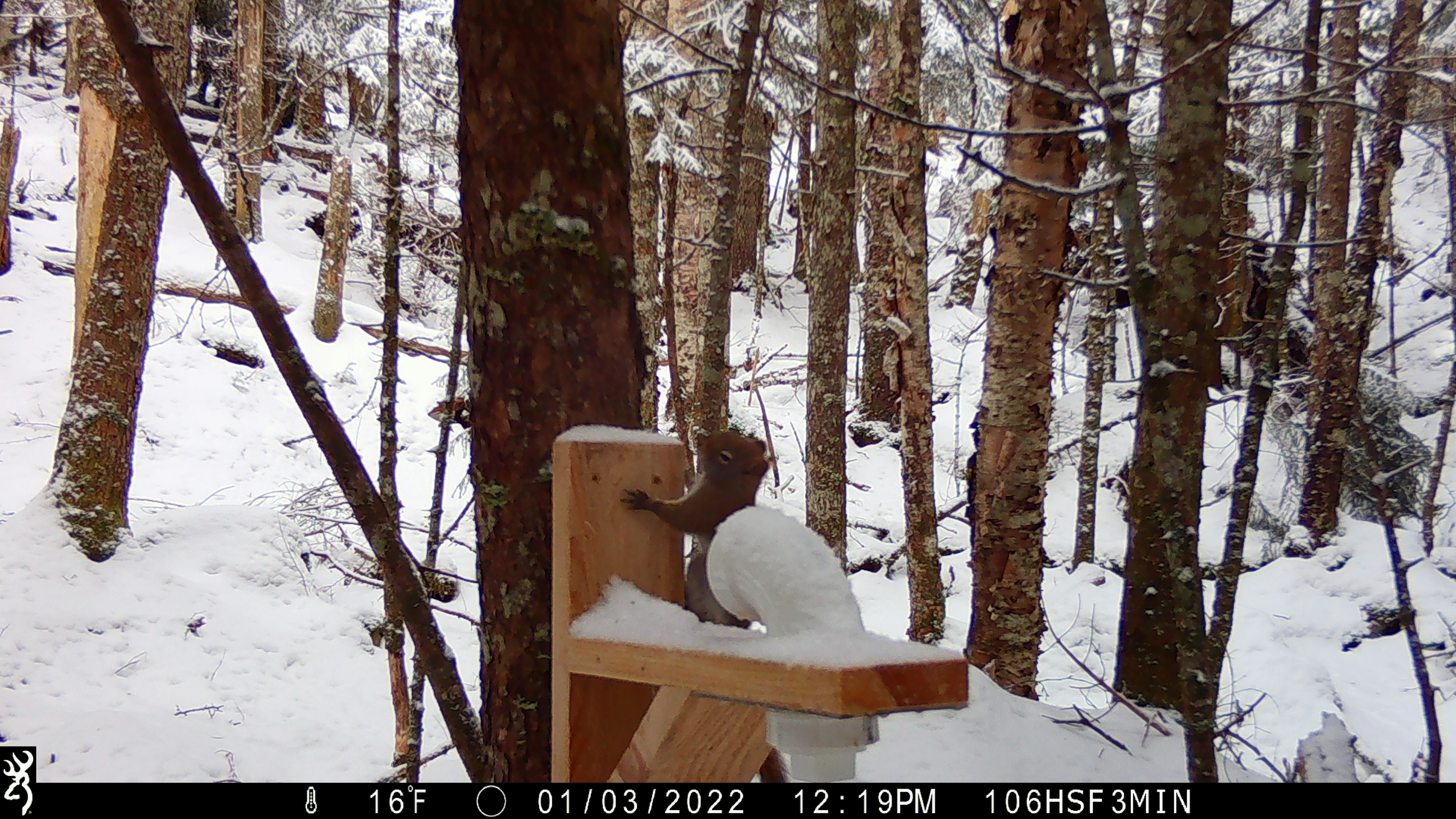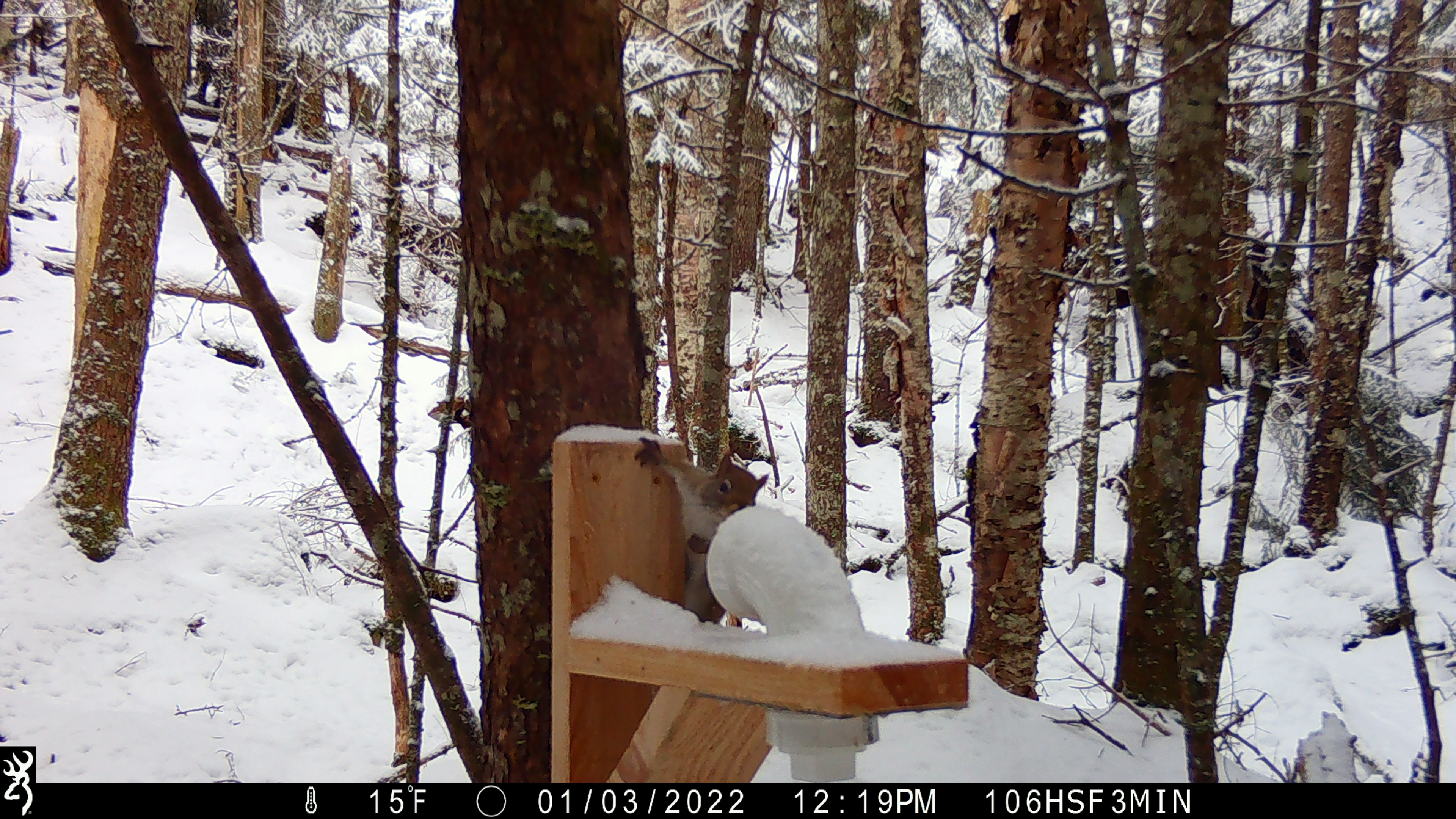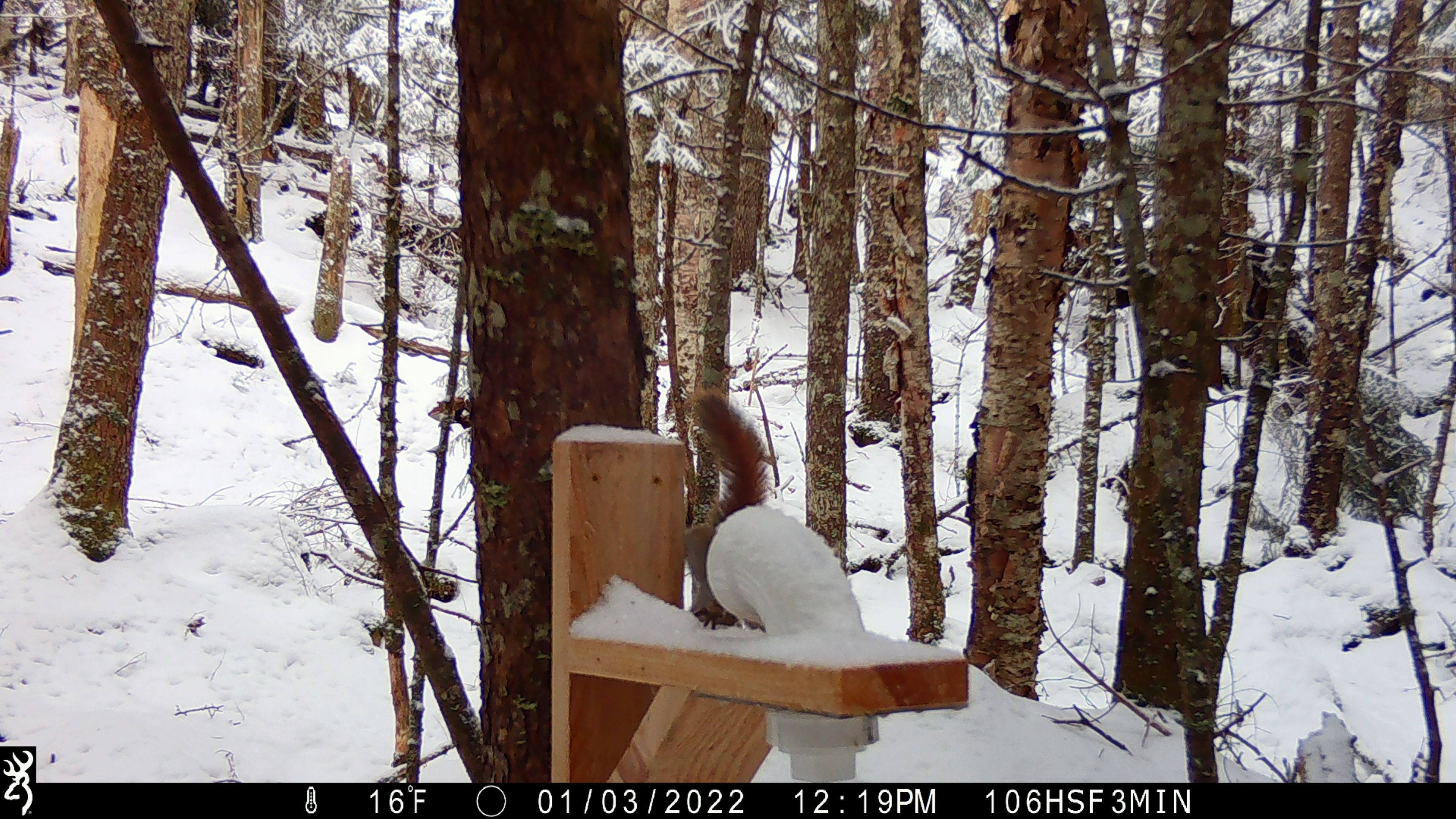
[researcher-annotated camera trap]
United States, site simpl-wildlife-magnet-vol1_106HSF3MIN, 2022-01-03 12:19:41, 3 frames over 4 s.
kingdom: Animalia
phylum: Chordata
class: Mammalia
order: Rodentia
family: Sciuridae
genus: Tamiasciurus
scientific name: Tamiasciurus hudsonicus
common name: red squirrel